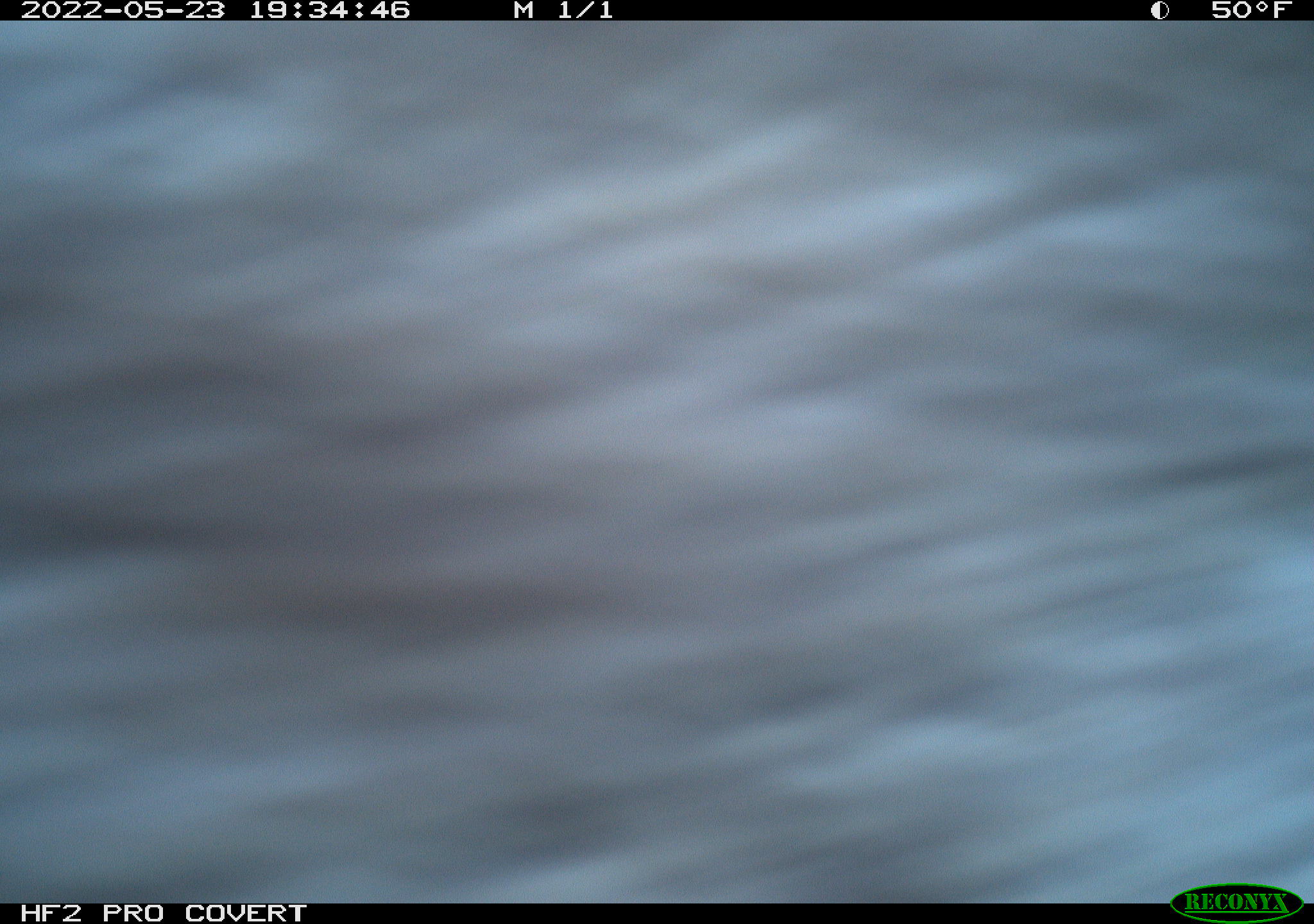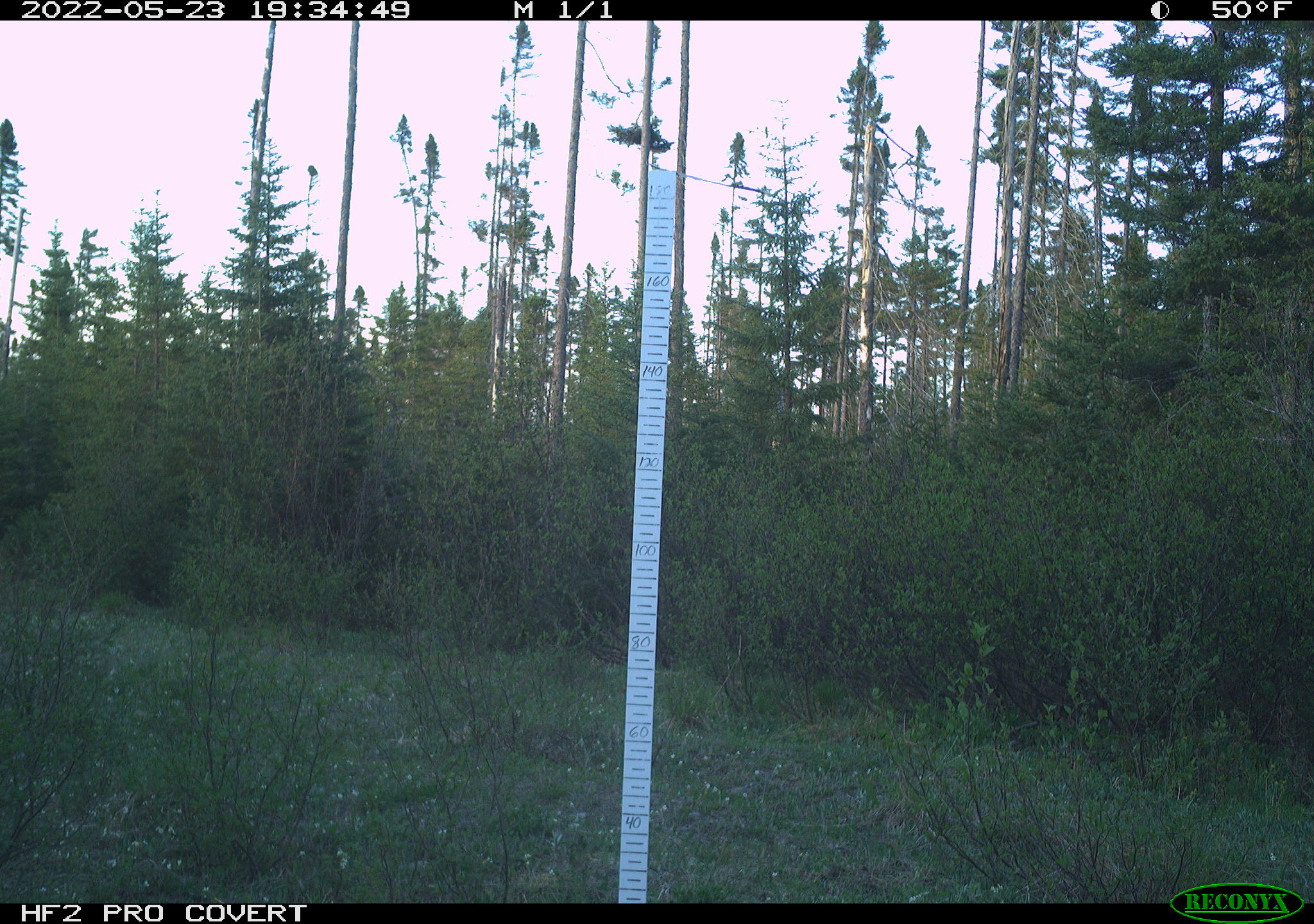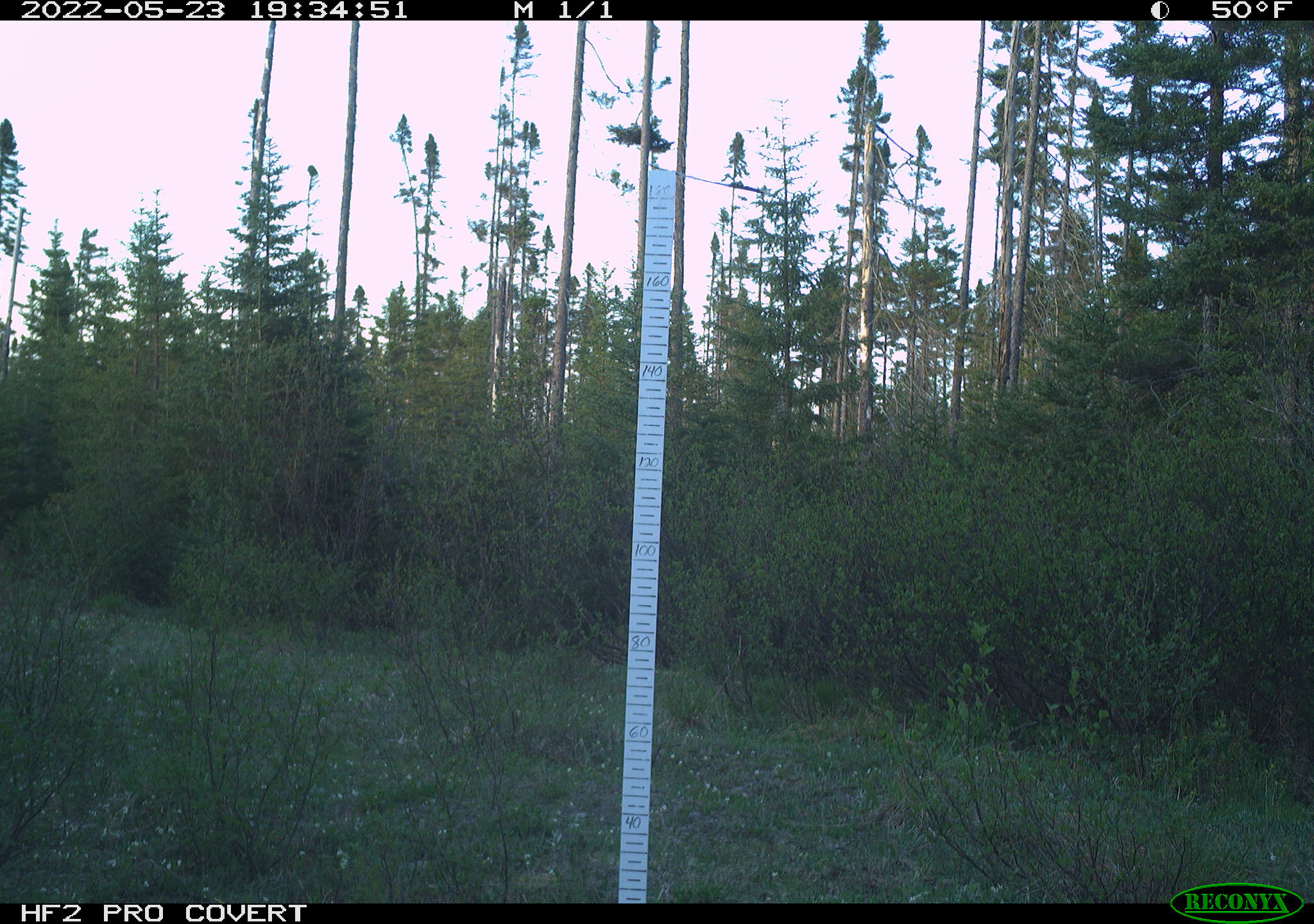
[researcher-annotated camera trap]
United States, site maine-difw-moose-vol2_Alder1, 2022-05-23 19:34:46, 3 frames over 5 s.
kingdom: Animalia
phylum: Chordata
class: Mammalia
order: Artiodactyla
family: Cervidae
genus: Alces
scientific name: Alces alces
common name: moose